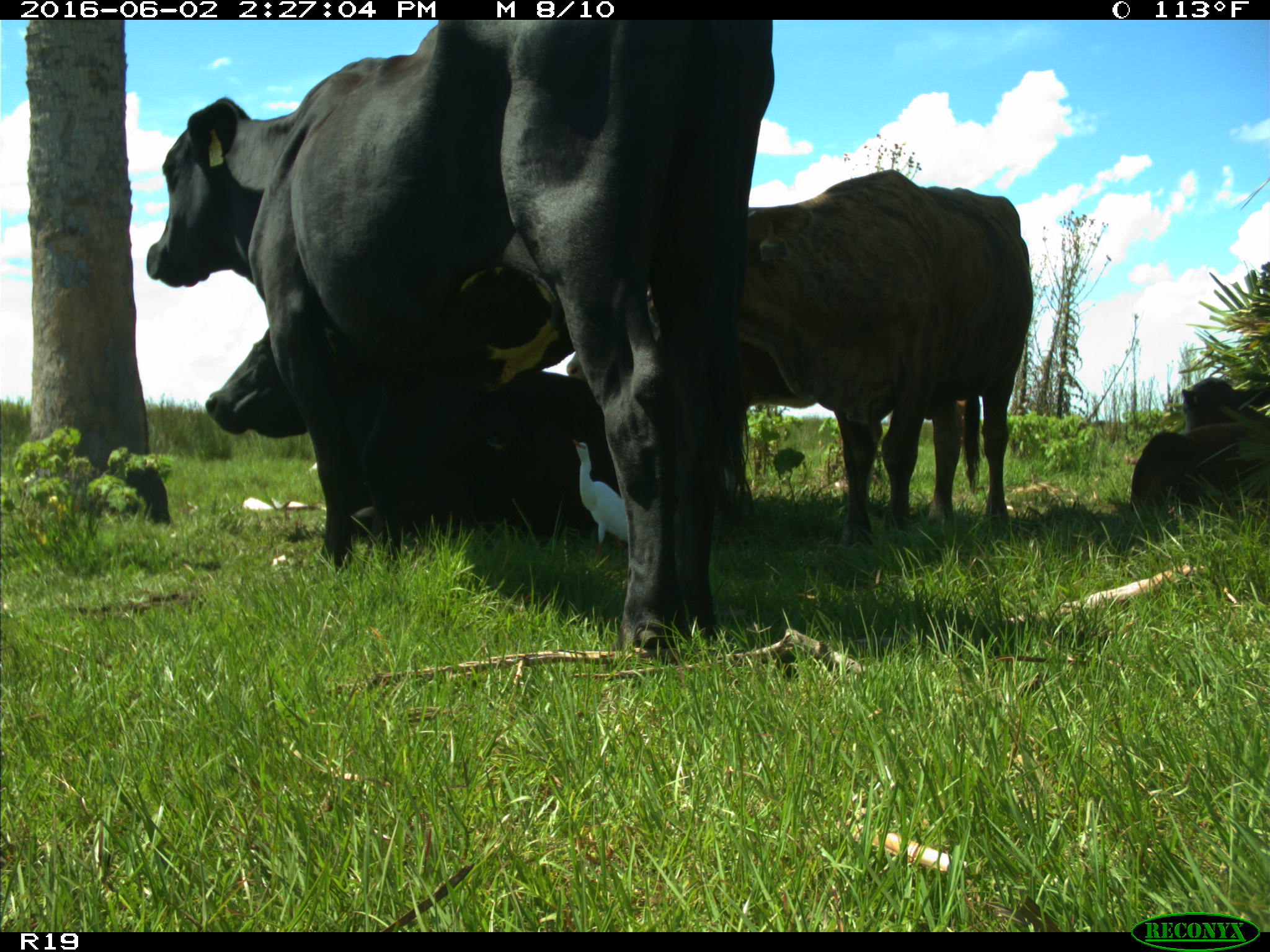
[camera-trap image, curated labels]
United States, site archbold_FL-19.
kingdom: Animalia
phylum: Chordata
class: Mammalia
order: Artiodactyla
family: Bovidae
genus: Bos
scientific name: Bos taurus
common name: domestic cow